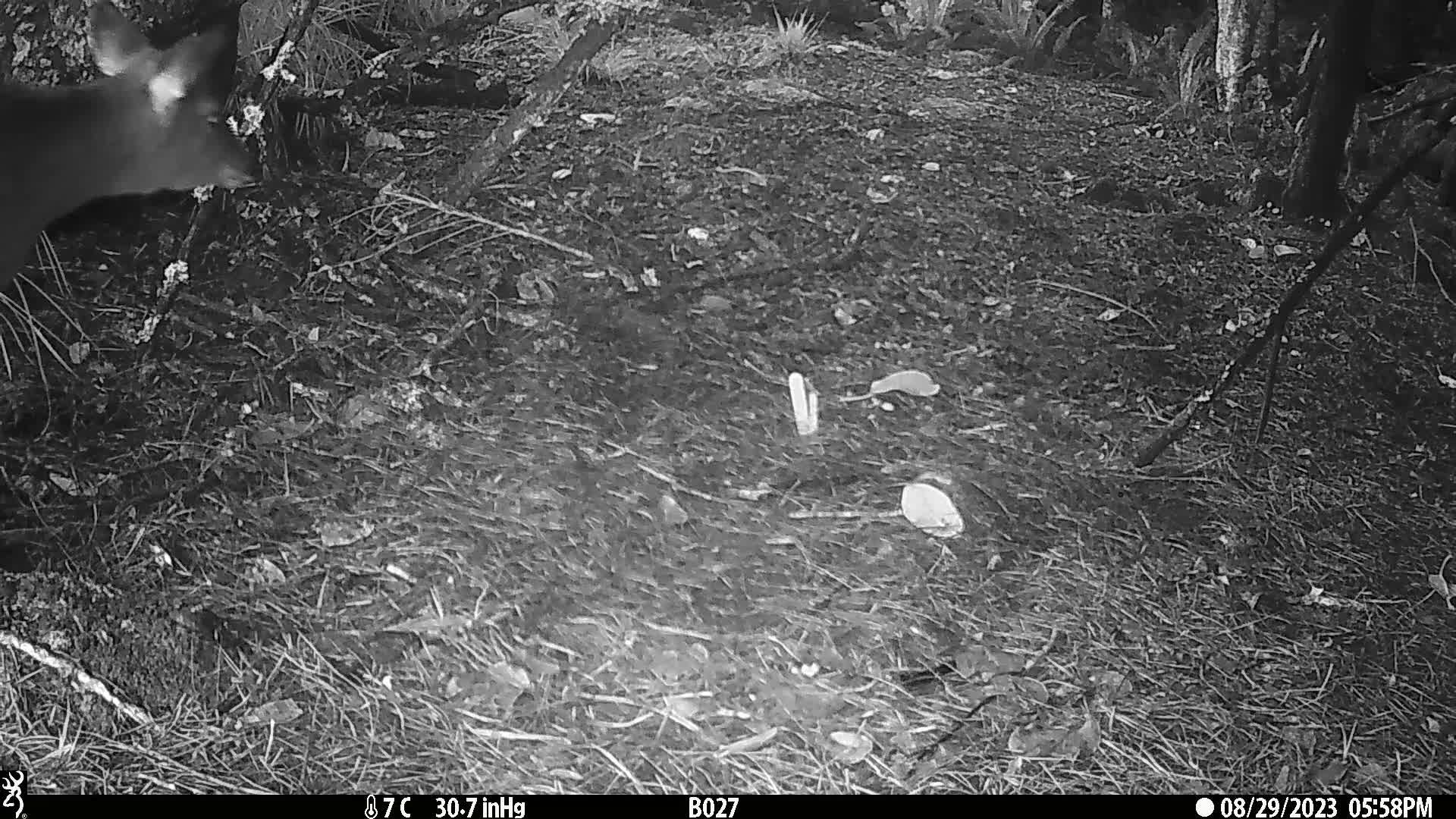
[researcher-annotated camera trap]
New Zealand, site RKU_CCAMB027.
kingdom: Animalia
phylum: Chordata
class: Mammalia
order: Artiodactyla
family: Cervidae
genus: Odocoileus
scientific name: Odocoileus virginianus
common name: white-tailed deer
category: white tailed deer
White tailed deer (white-tailed deer) (Odocoileus virginianus).